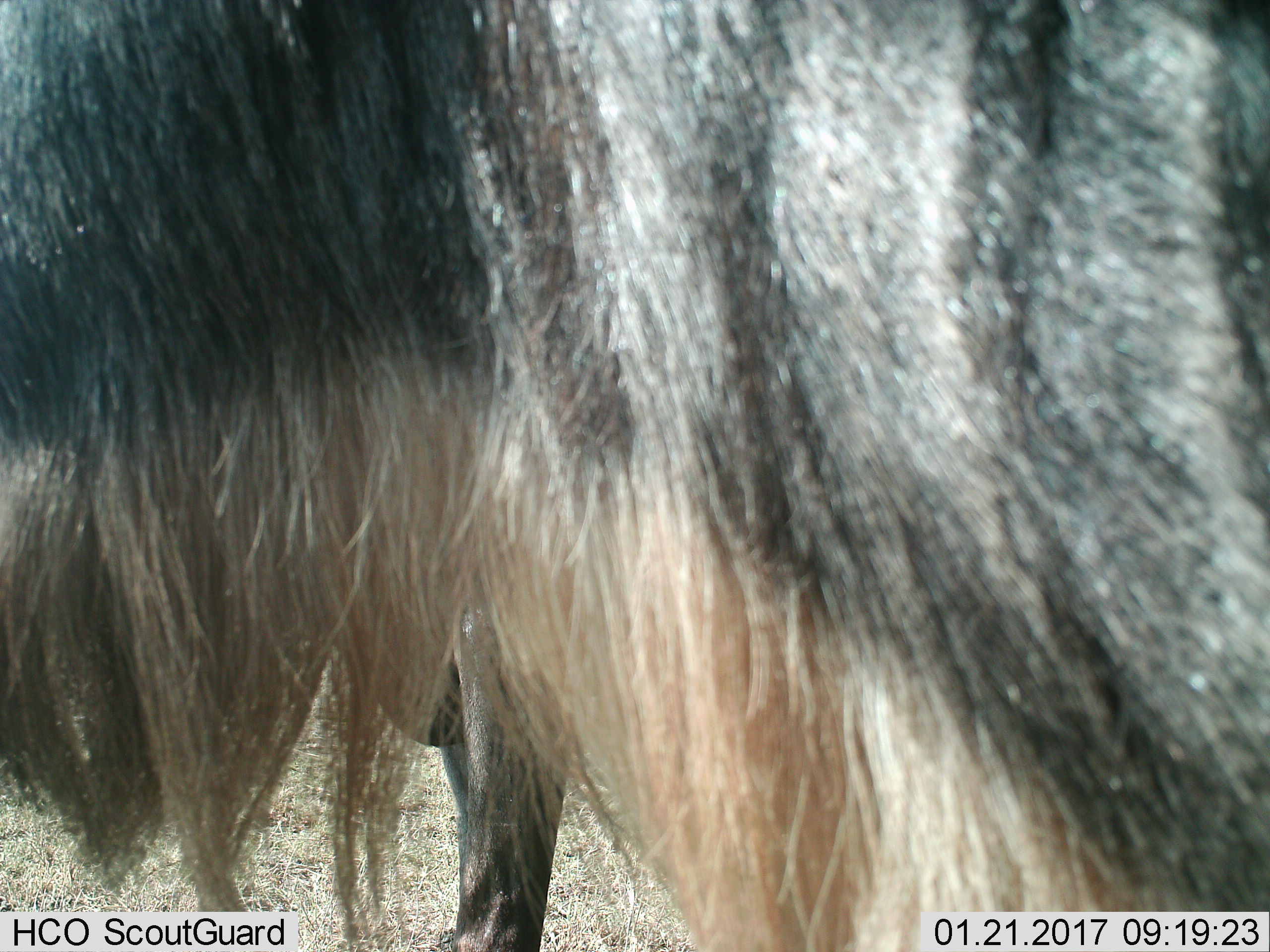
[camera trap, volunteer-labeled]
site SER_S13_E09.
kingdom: Animalia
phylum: Chordata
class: Mammalia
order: Artiodactyla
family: Bovidae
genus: Connochaetes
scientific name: Connochaetes taurinus taurinus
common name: blue wildebeest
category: wildebeestblue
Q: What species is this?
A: Wildebeestblue (blue wildebeest) (Connochaetes taurinus taurinus).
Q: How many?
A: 1.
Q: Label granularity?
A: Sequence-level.